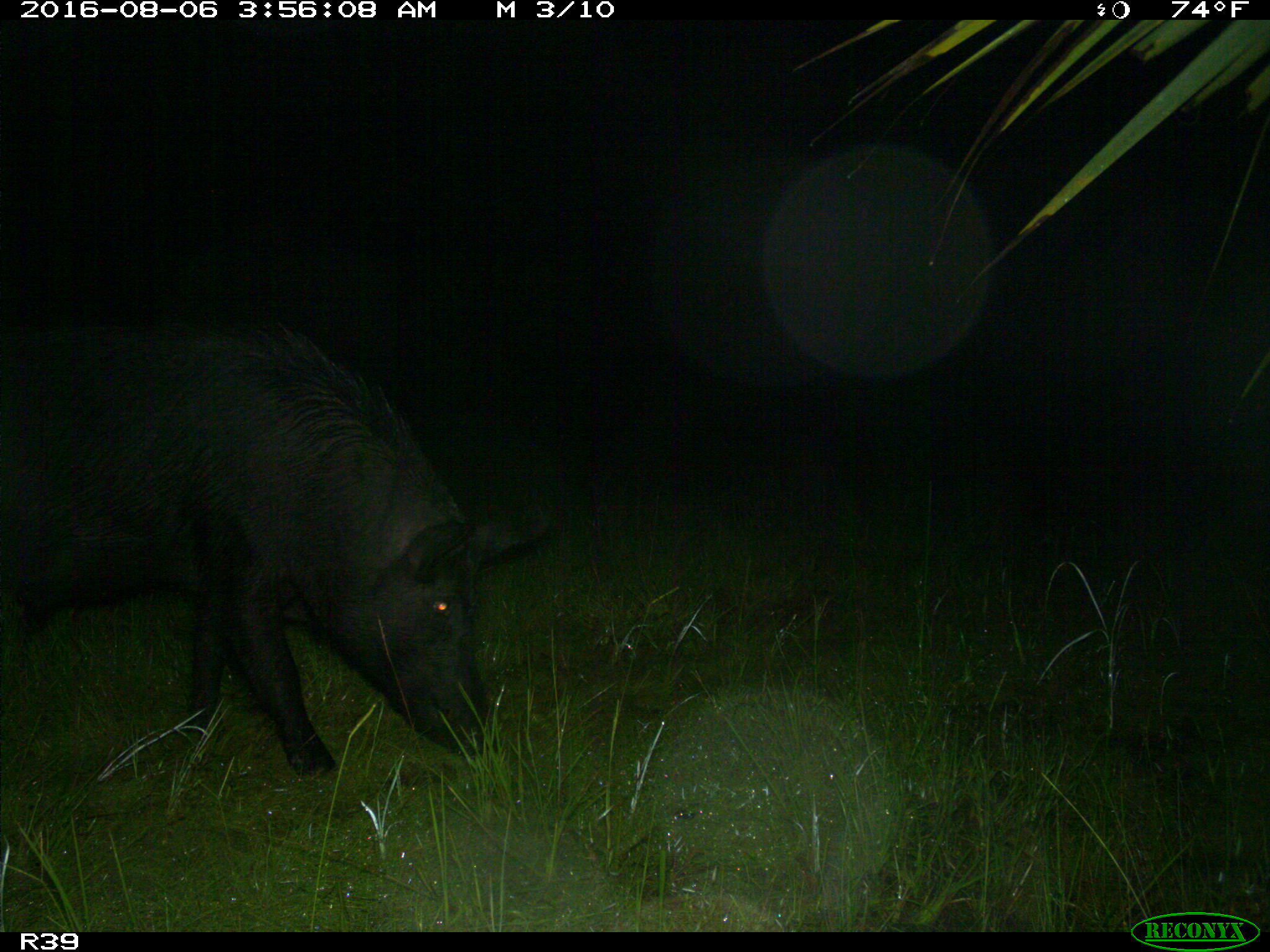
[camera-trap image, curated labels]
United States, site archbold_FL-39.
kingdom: Animalia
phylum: Chordata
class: Mammalia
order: Artiodactyla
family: Suidae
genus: Sus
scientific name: Sus scrofa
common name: wild boar